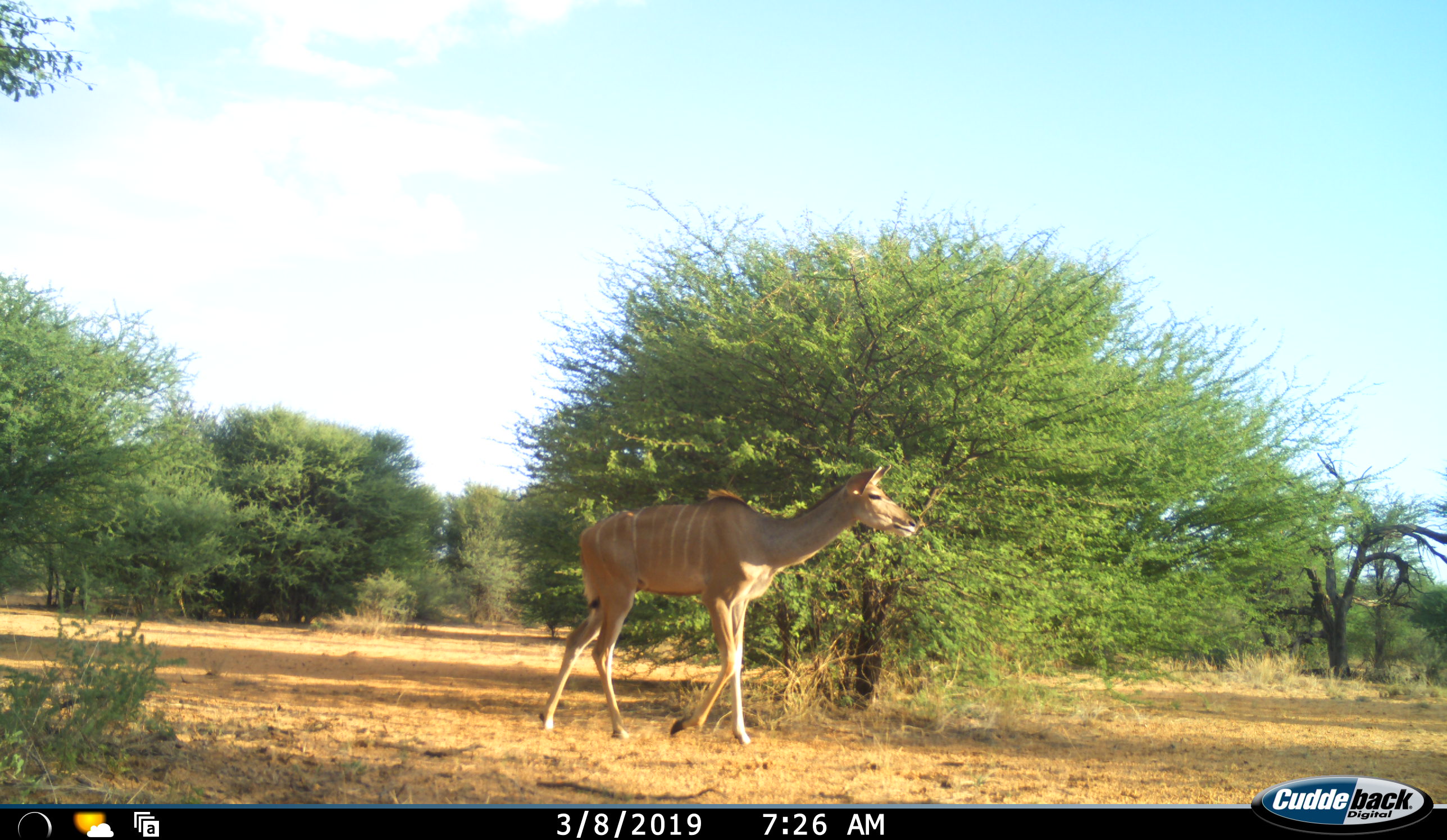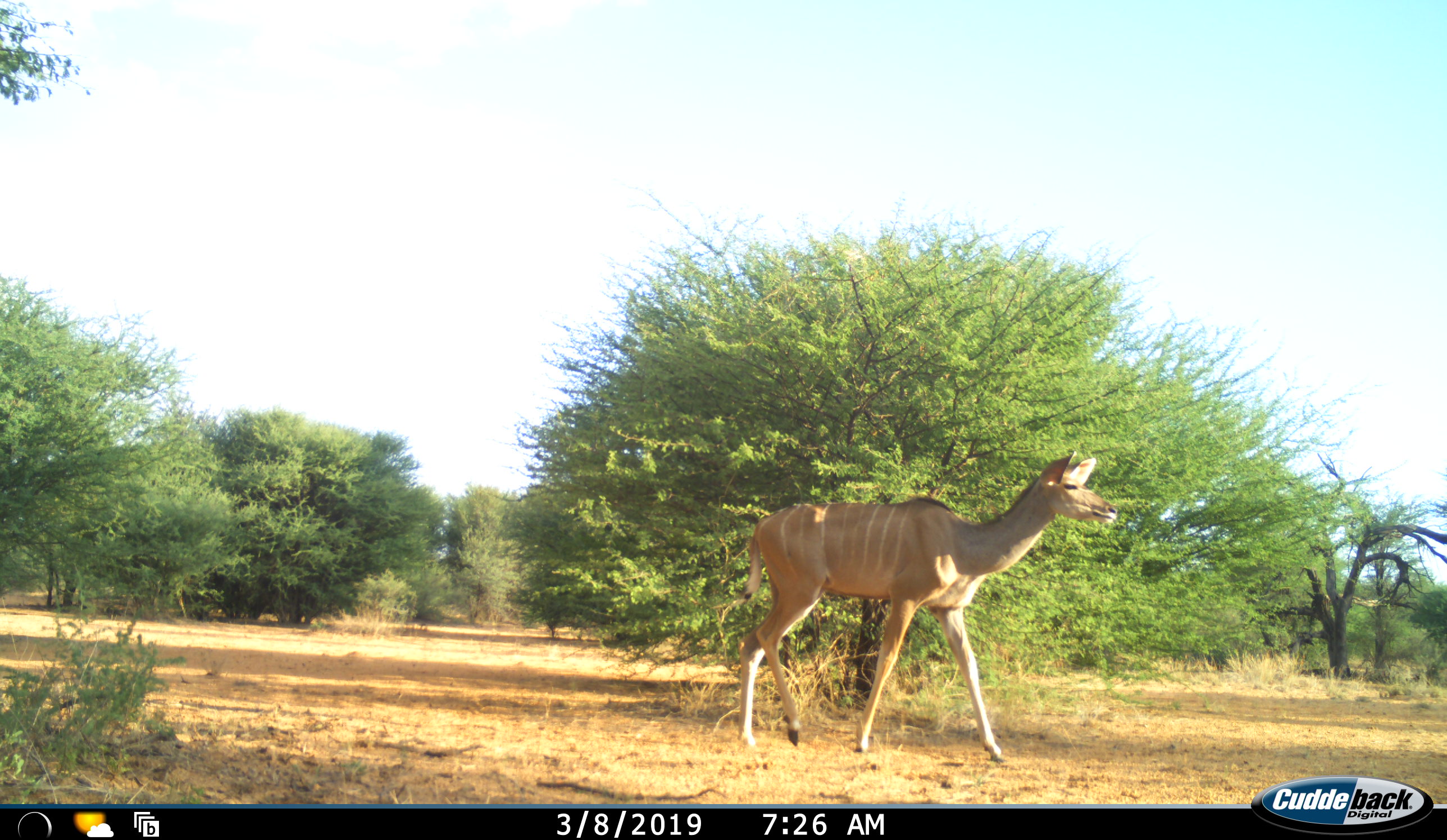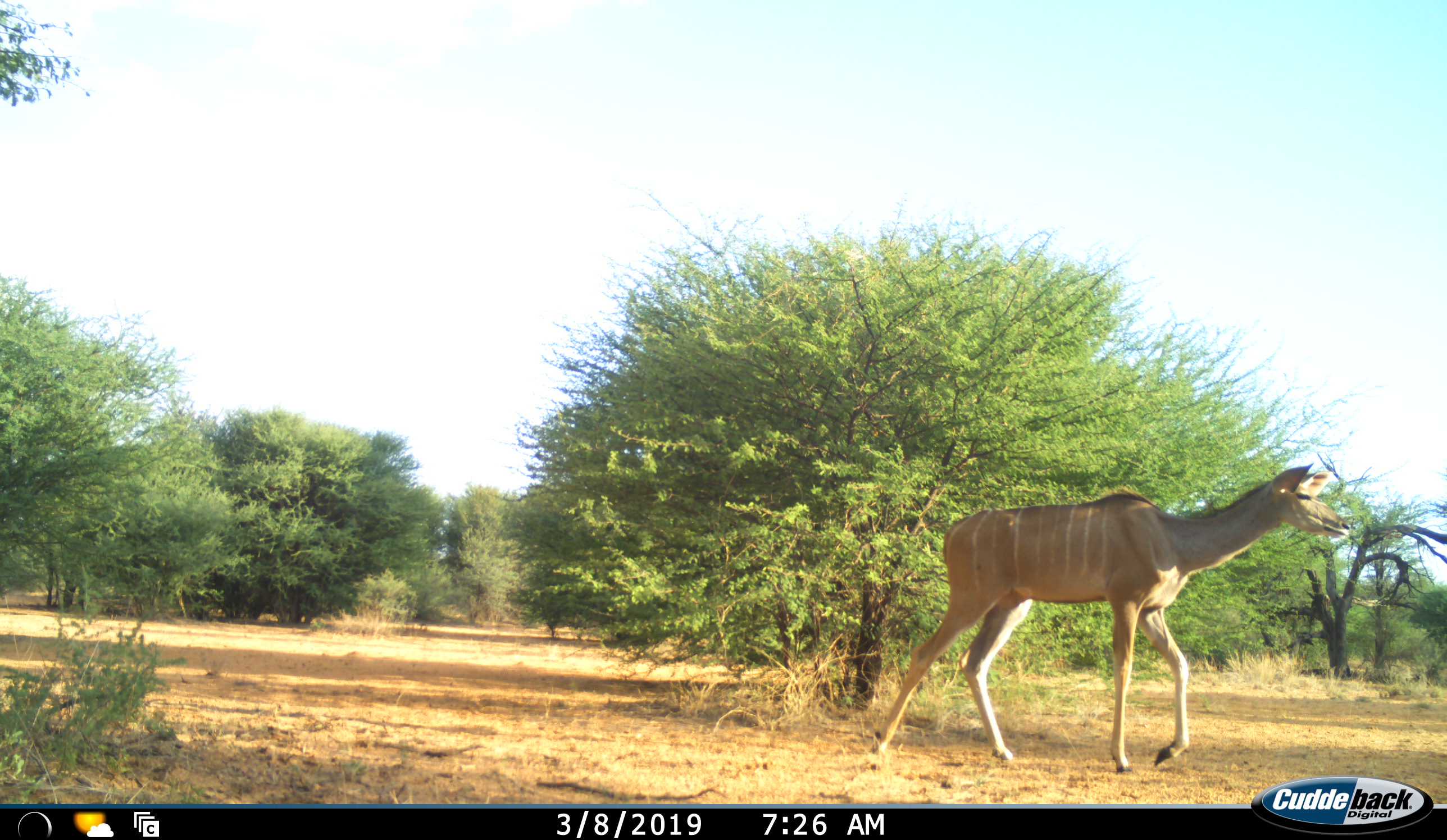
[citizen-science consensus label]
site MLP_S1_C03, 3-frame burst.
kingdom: Animalia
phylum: Chordata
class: Mammalia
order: Artiodactyla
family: Bovidae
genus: Tragelaphus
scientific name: Tragelaphus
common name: kudu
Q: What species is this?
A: Kudu (Tragelaphus).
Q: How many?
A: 1.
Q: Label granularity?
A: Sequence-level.